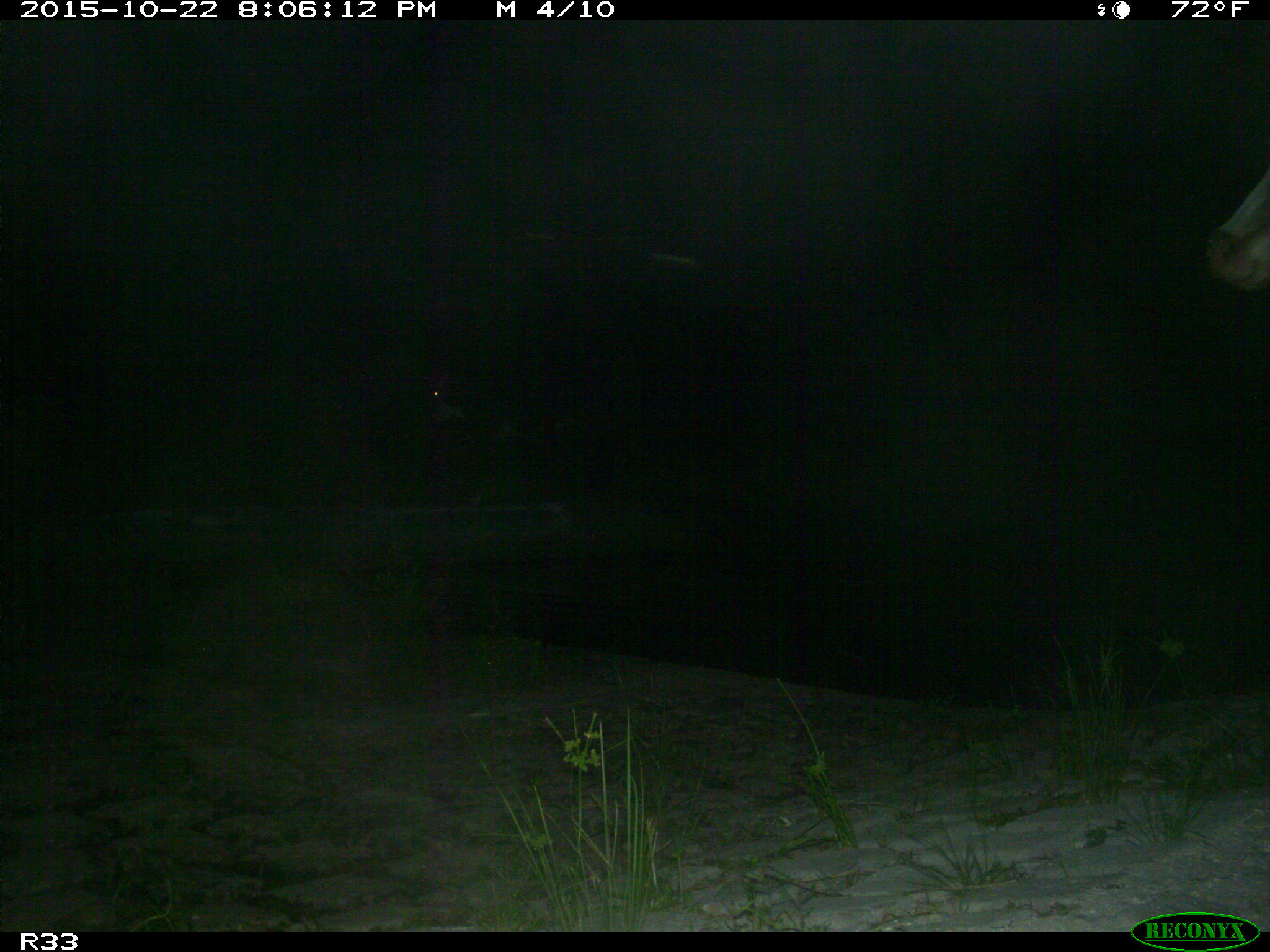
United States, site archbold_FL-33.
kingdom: Animalia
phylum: Chordata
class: Mammalia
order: Artiodactyla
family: Bovidae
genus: Bos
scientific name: Bos taurus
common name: domestic cow